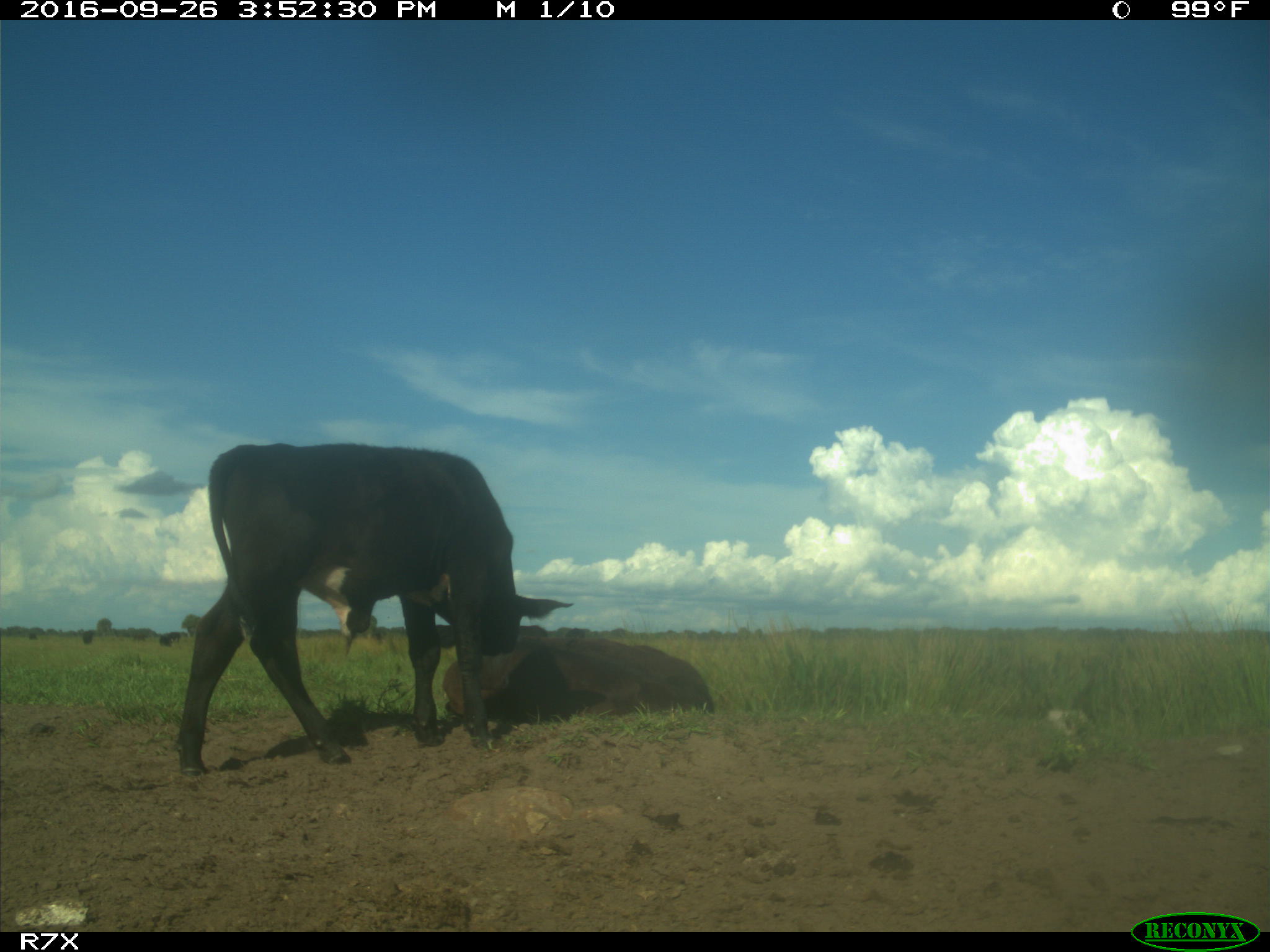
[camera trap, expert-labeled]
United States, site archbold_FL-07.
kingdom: Animalia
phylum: Chordata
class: Mammalia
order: Artiodactyla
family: Bovidae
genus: Bos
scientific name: Bos taurus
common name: domestic cow